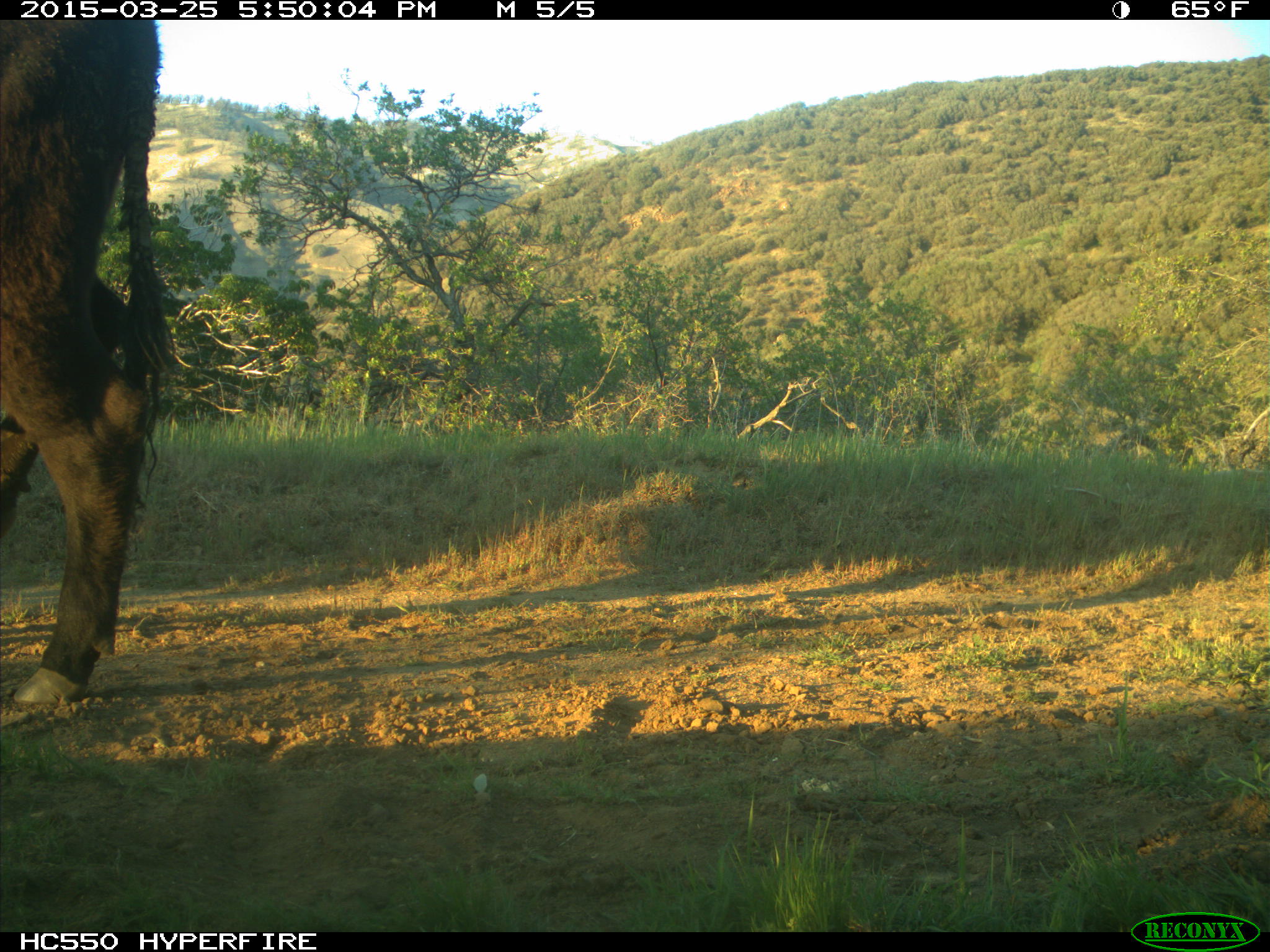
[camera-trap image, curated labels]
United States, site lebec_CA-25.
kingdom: Animalia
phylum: Chordata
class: Mammalia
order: Artiodactyla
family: Bovidae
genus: Bos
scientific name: Bos taurus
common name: domestic cow